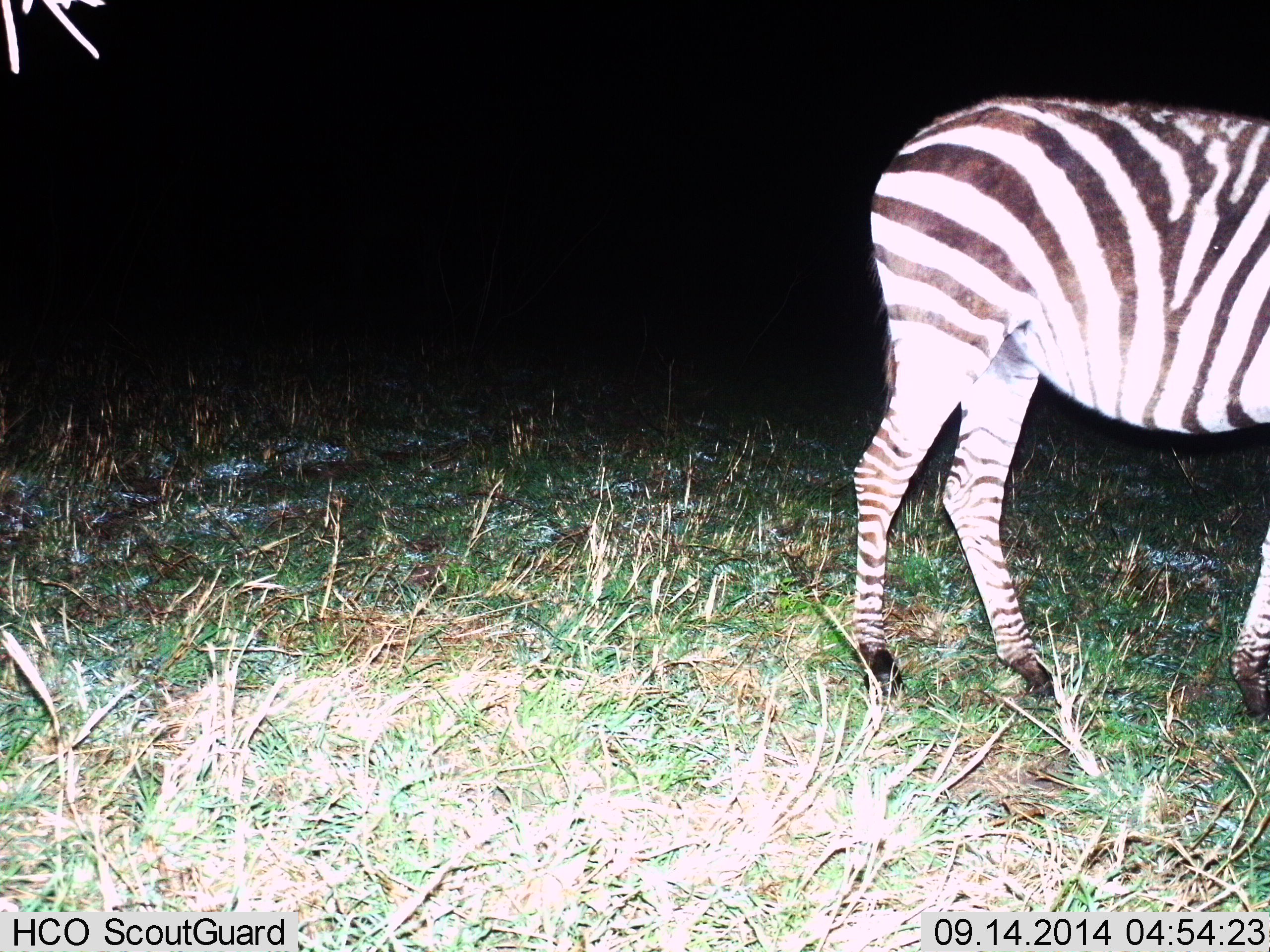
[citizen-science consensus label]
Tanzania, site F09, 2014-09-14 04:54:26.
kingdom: Animalia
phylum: Chordata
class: Mammalia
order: Perissodactyla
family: Equidae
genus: Equus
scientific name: Equus quagga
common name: plains zebra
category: zebra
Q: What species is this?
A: Zebra (plains zebra) (Equus quagga).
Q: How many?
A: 1.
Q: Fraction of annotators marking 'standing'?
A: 60%.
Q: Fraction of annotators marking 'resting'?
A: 0%.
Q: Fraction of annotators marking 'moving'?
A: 30%.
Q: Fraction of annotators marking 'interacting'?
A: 0%.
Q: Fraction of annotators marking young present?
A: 0%.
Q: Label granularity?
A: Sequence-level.